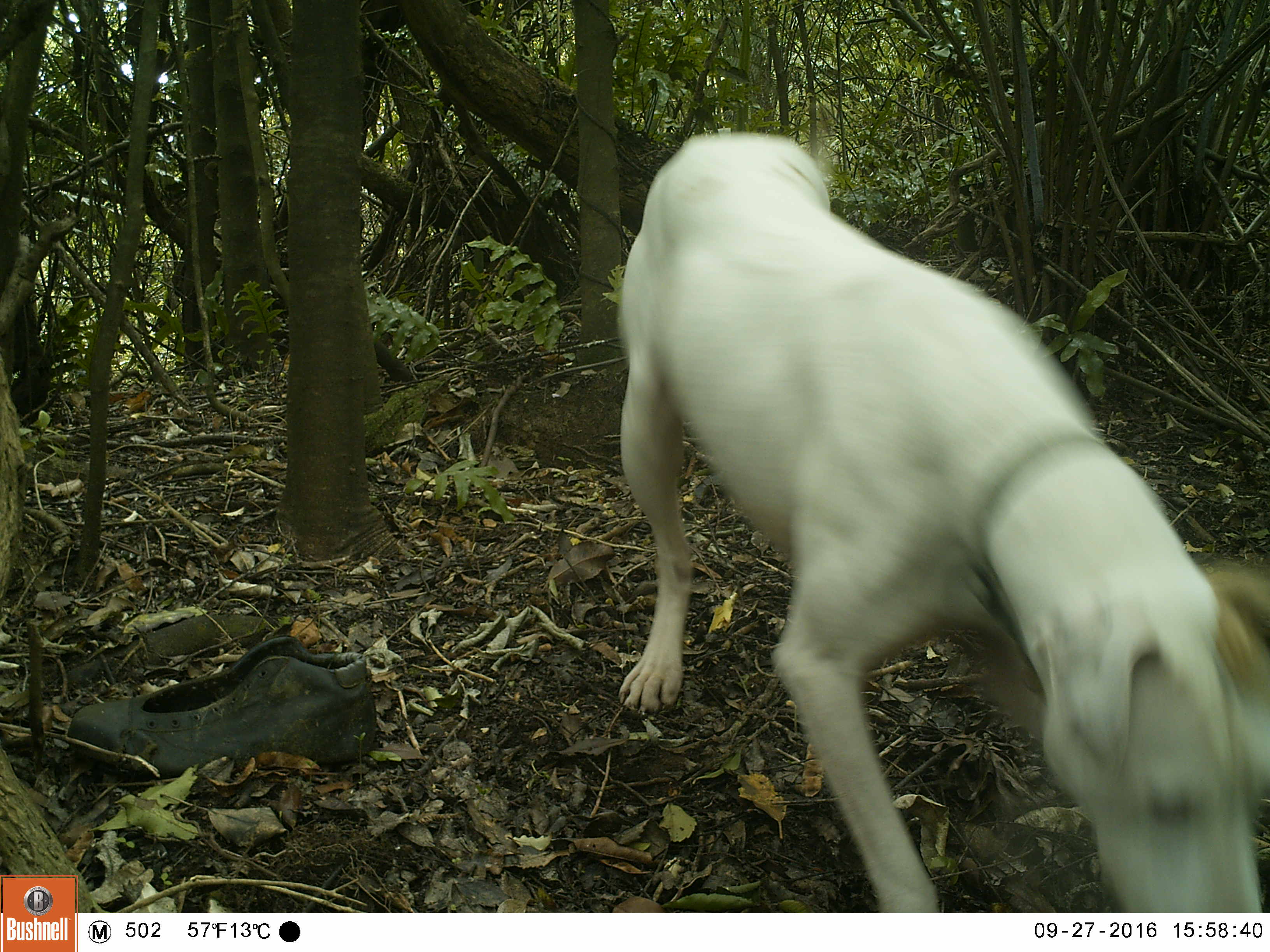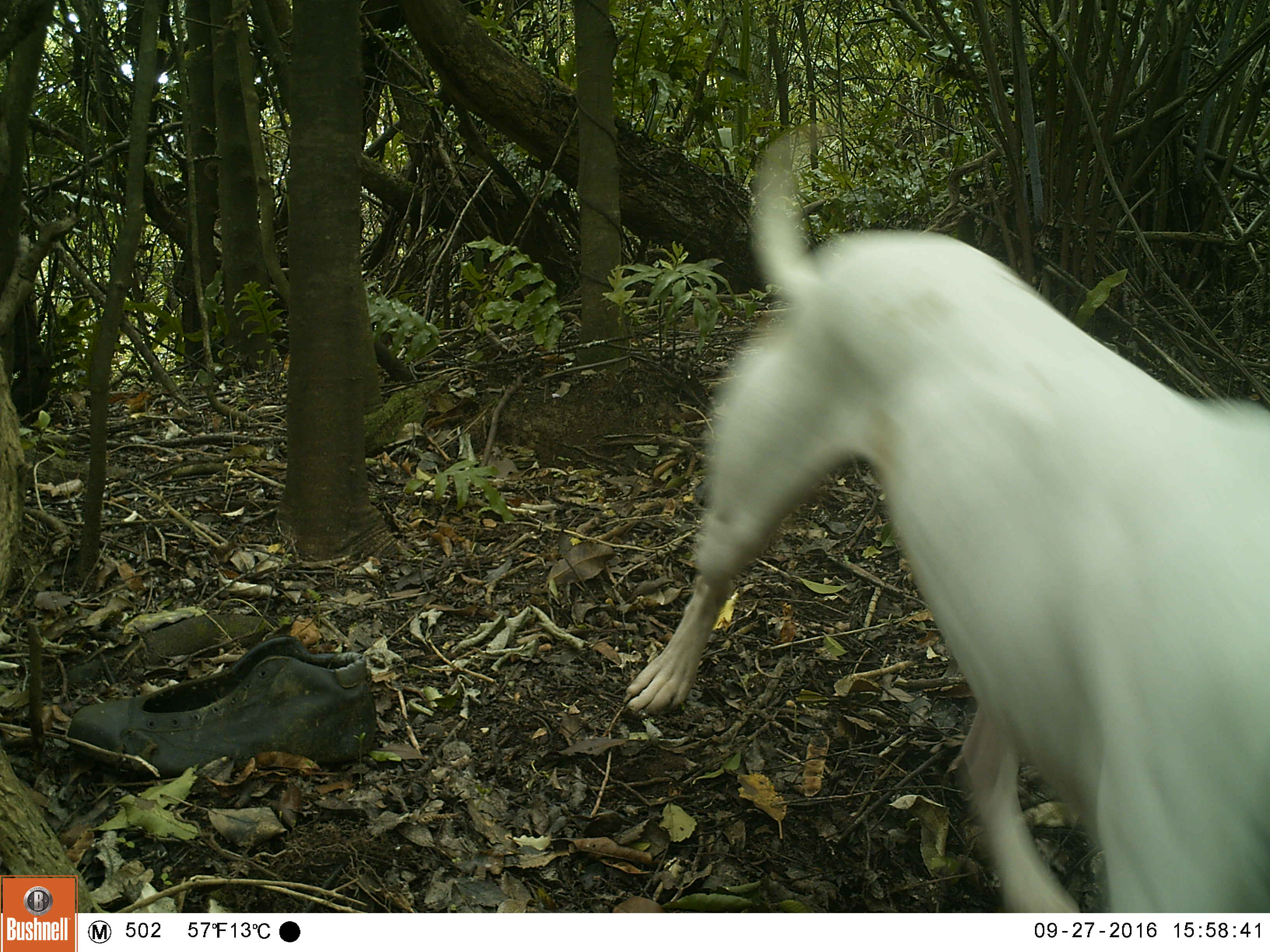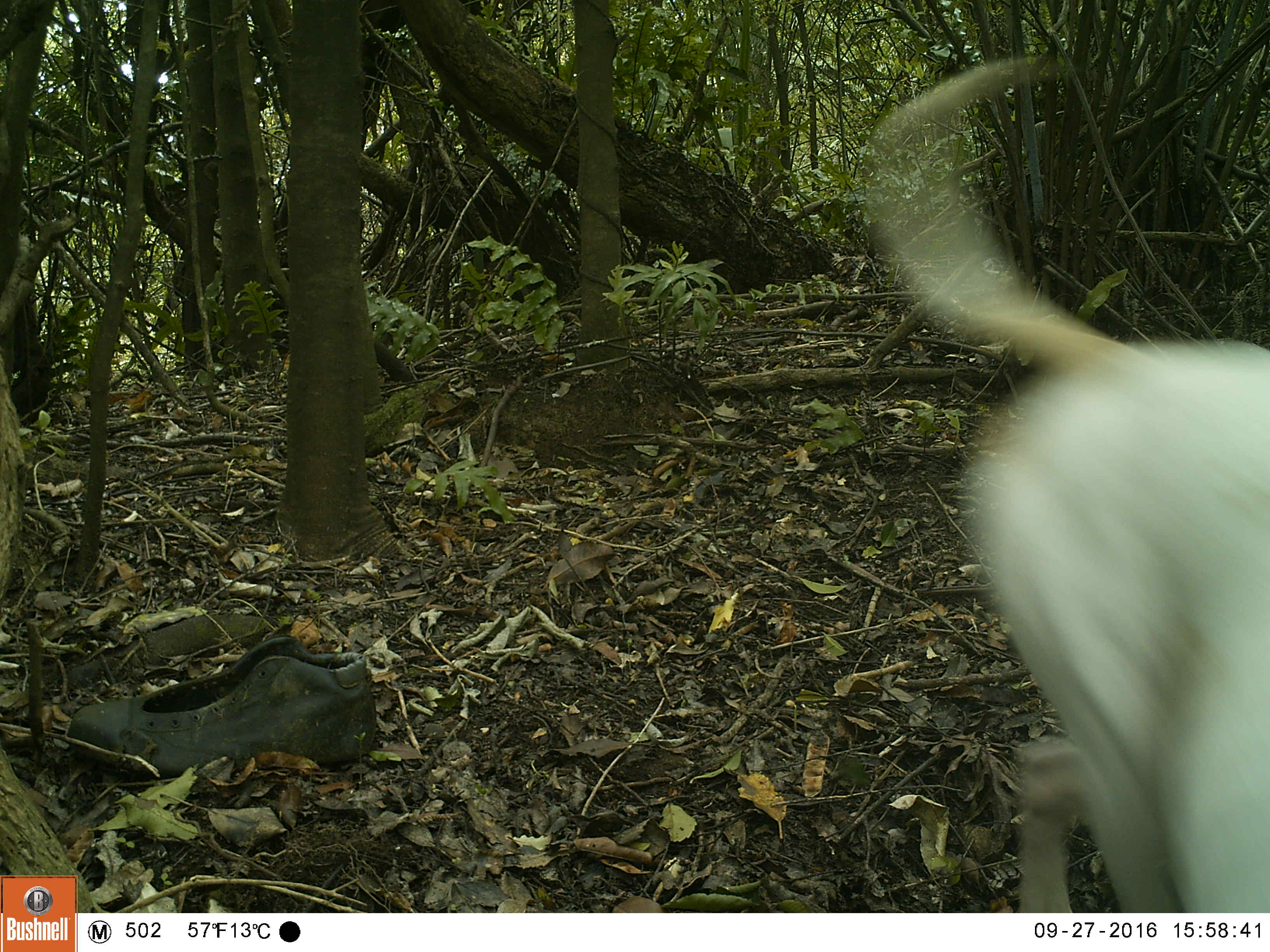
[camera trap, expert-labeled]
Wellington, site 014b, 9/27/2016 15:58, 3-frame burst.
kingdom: Animalia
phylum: Chordata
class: Mammalia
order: Carnivora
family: Canidae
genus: Canis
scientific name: Canis familiaris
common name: dog